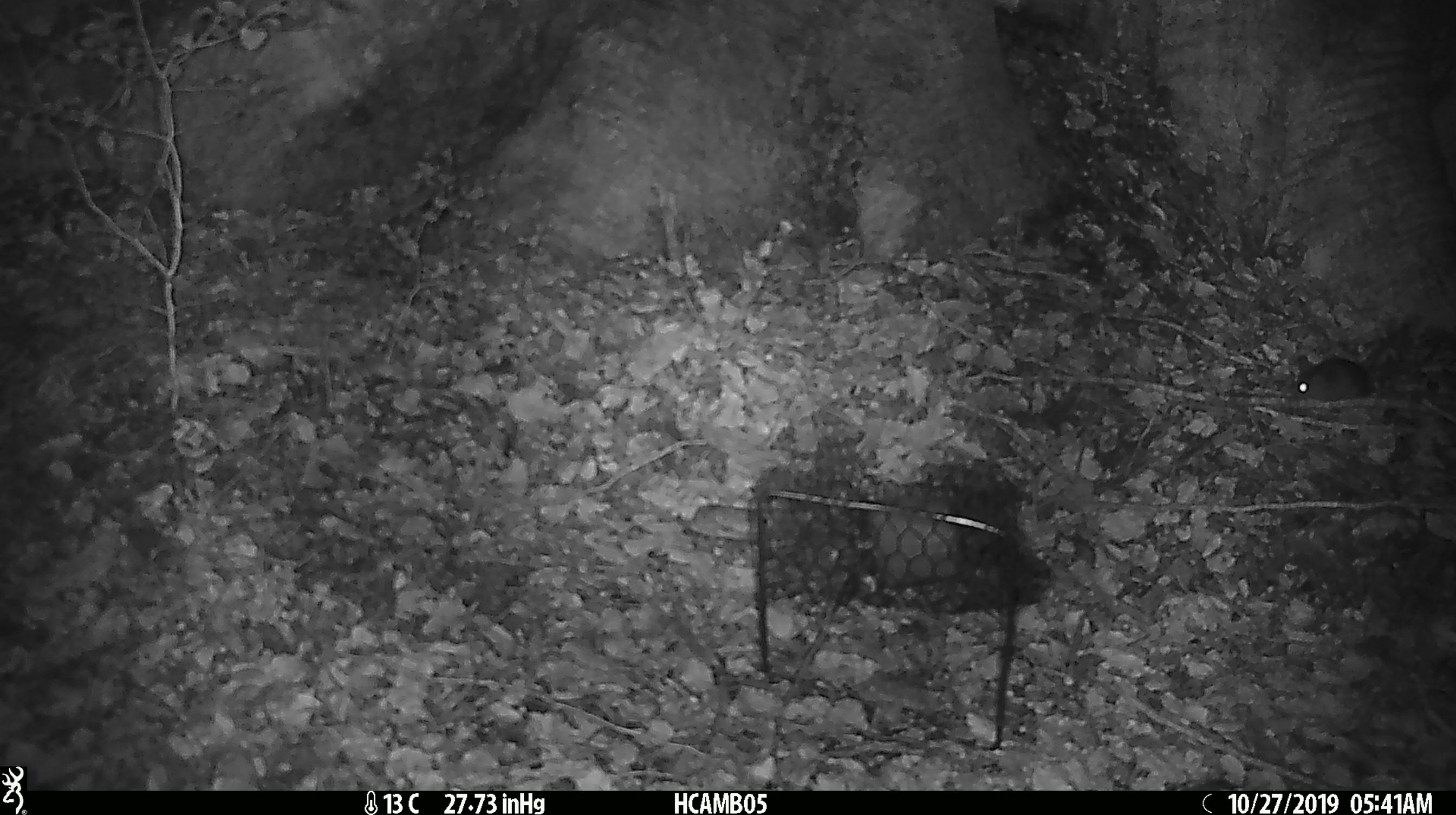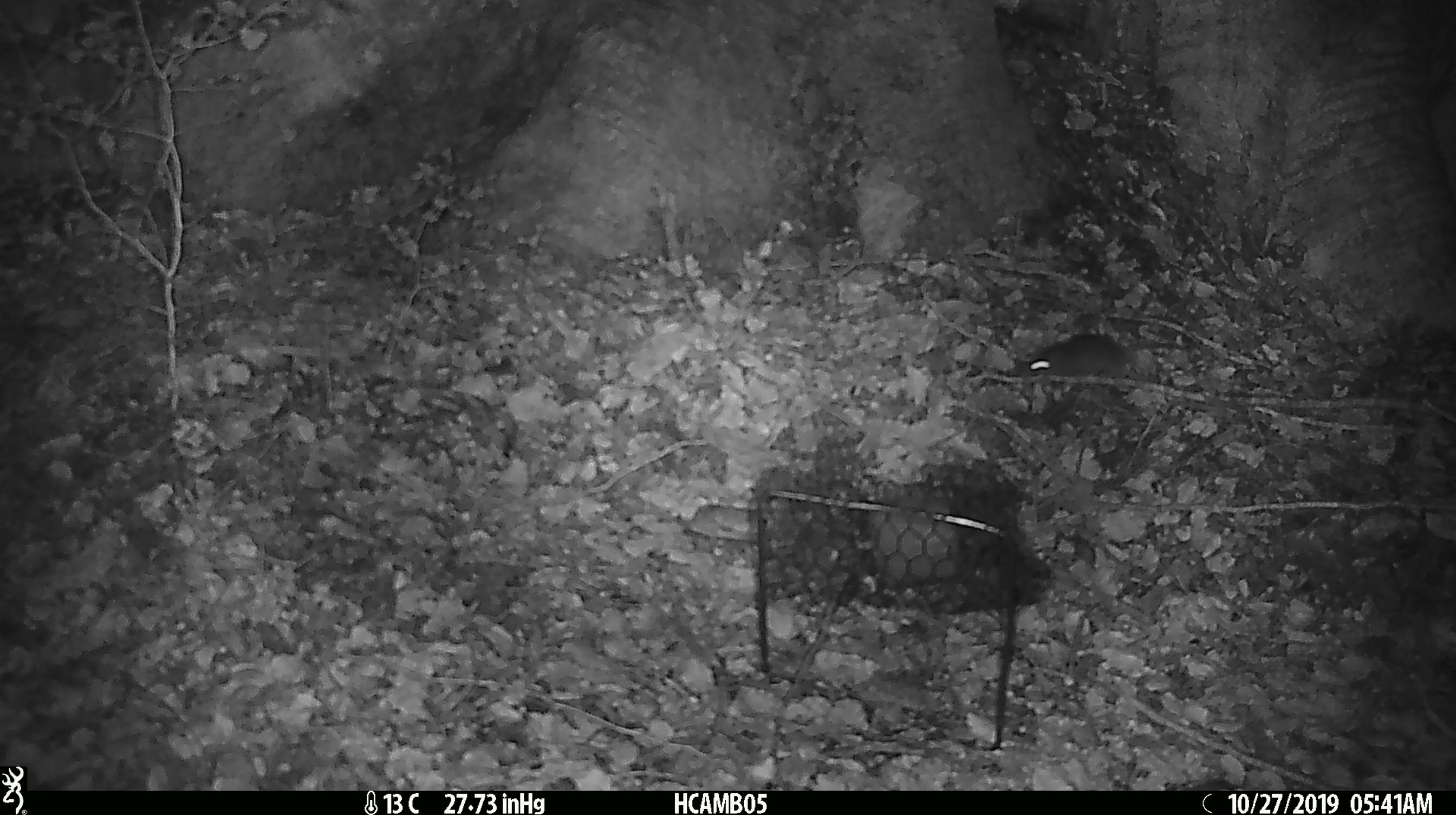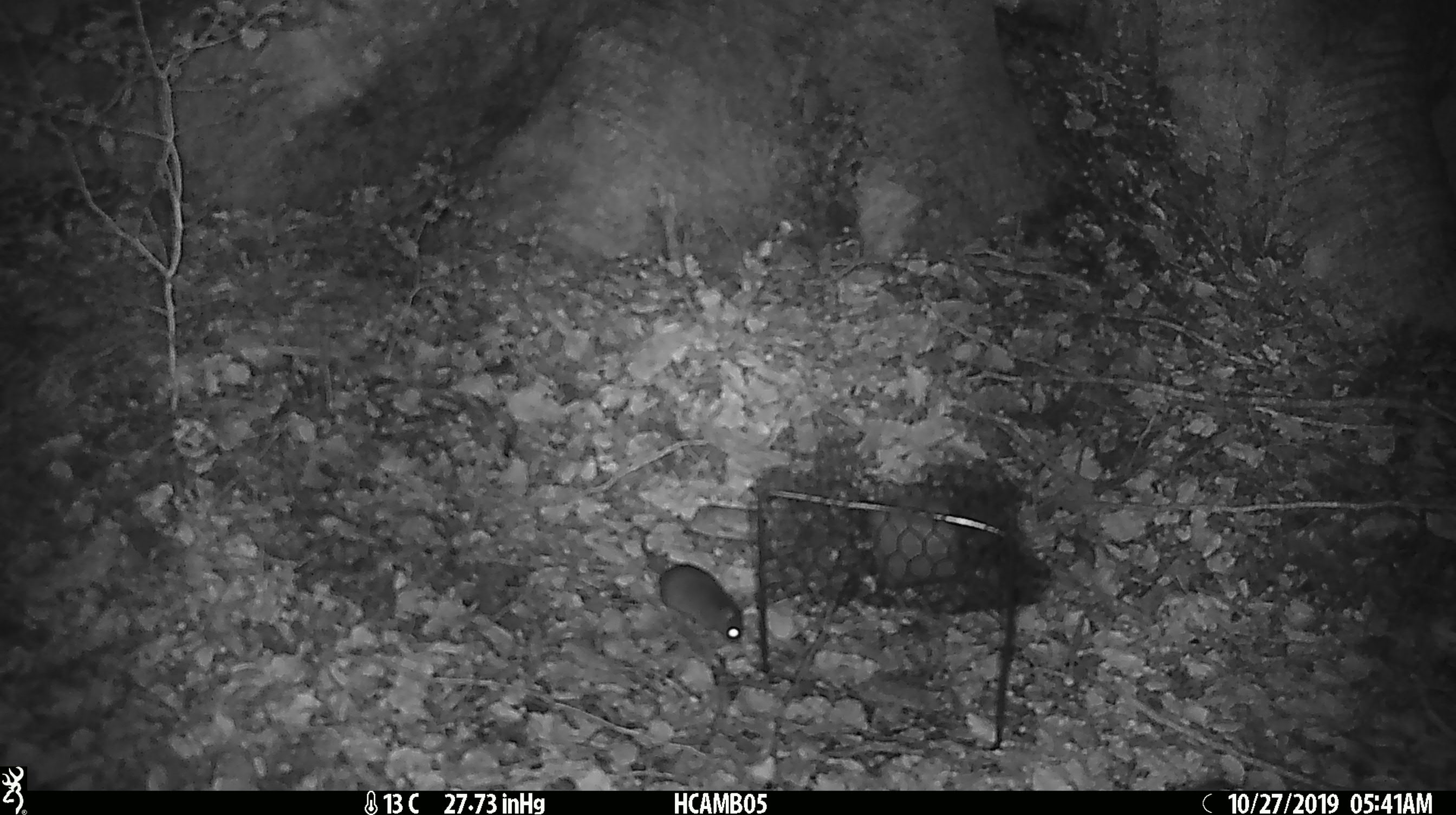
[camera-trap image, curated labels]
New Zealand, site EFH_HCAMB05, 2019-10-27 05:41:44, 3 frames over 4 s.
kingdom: Animalia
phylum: Chordata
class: Mammalia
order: Rodentia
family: Muridae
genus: Mus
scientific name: Mus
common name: mouse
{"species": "mouse (Mus)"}